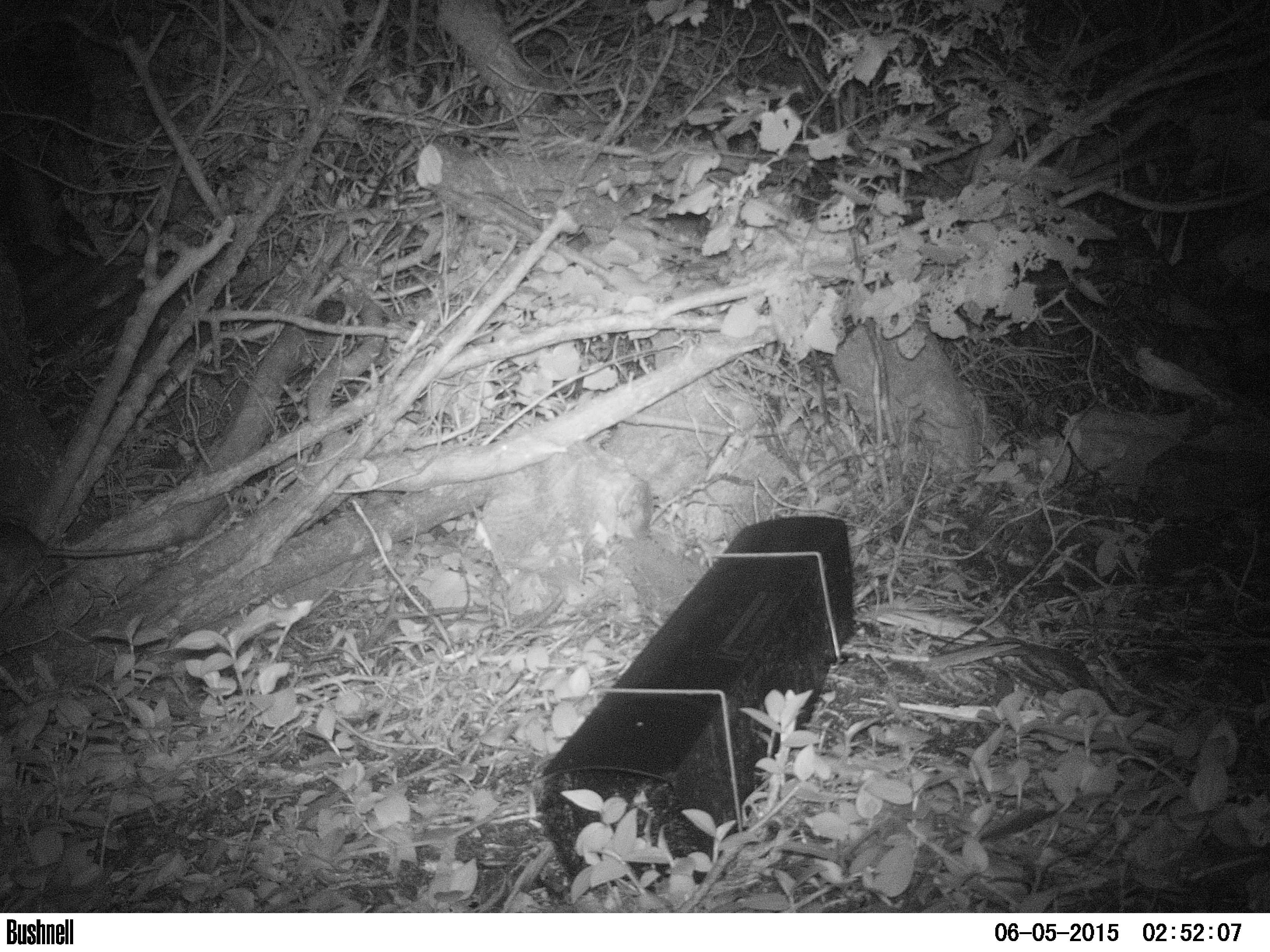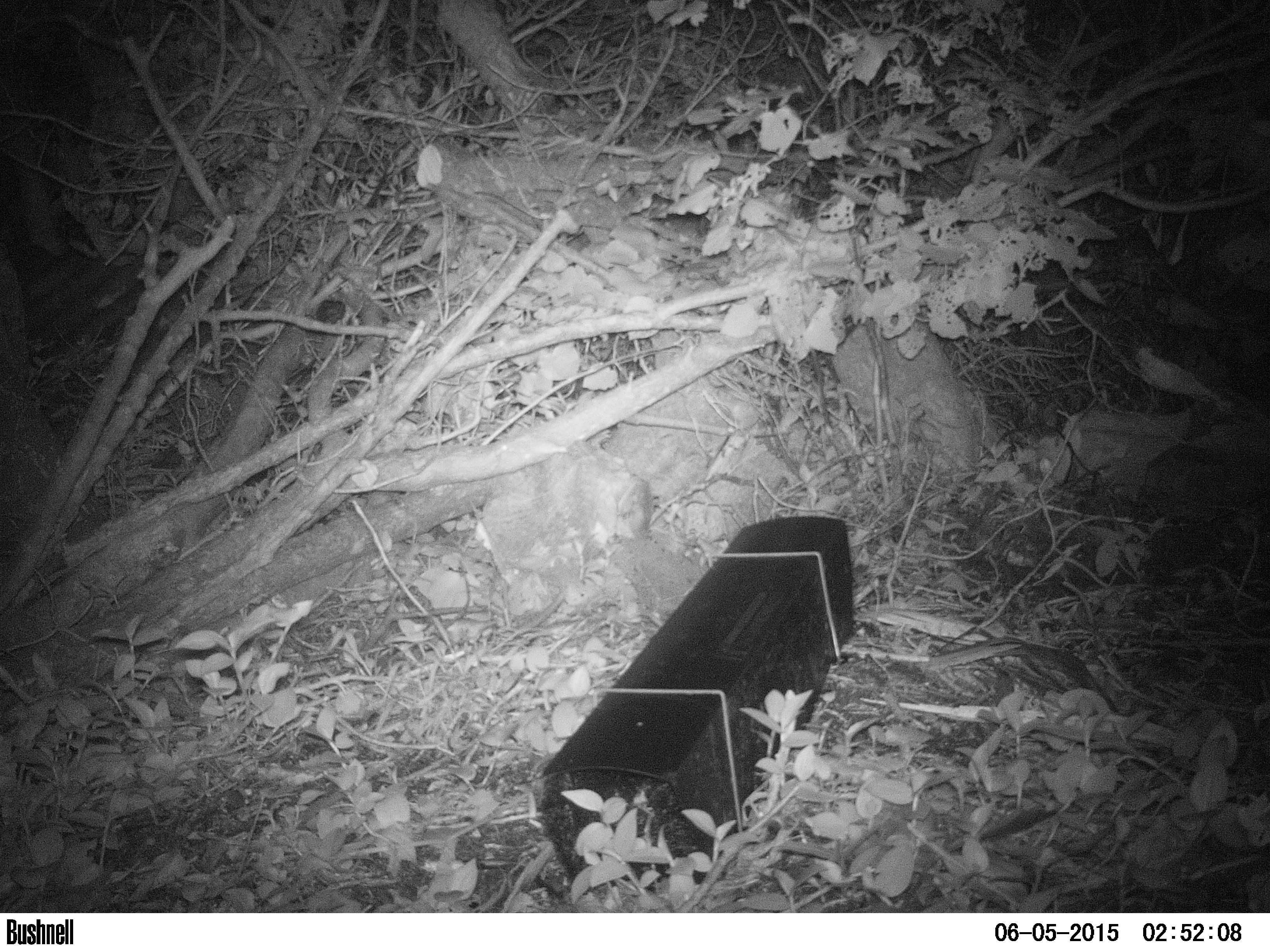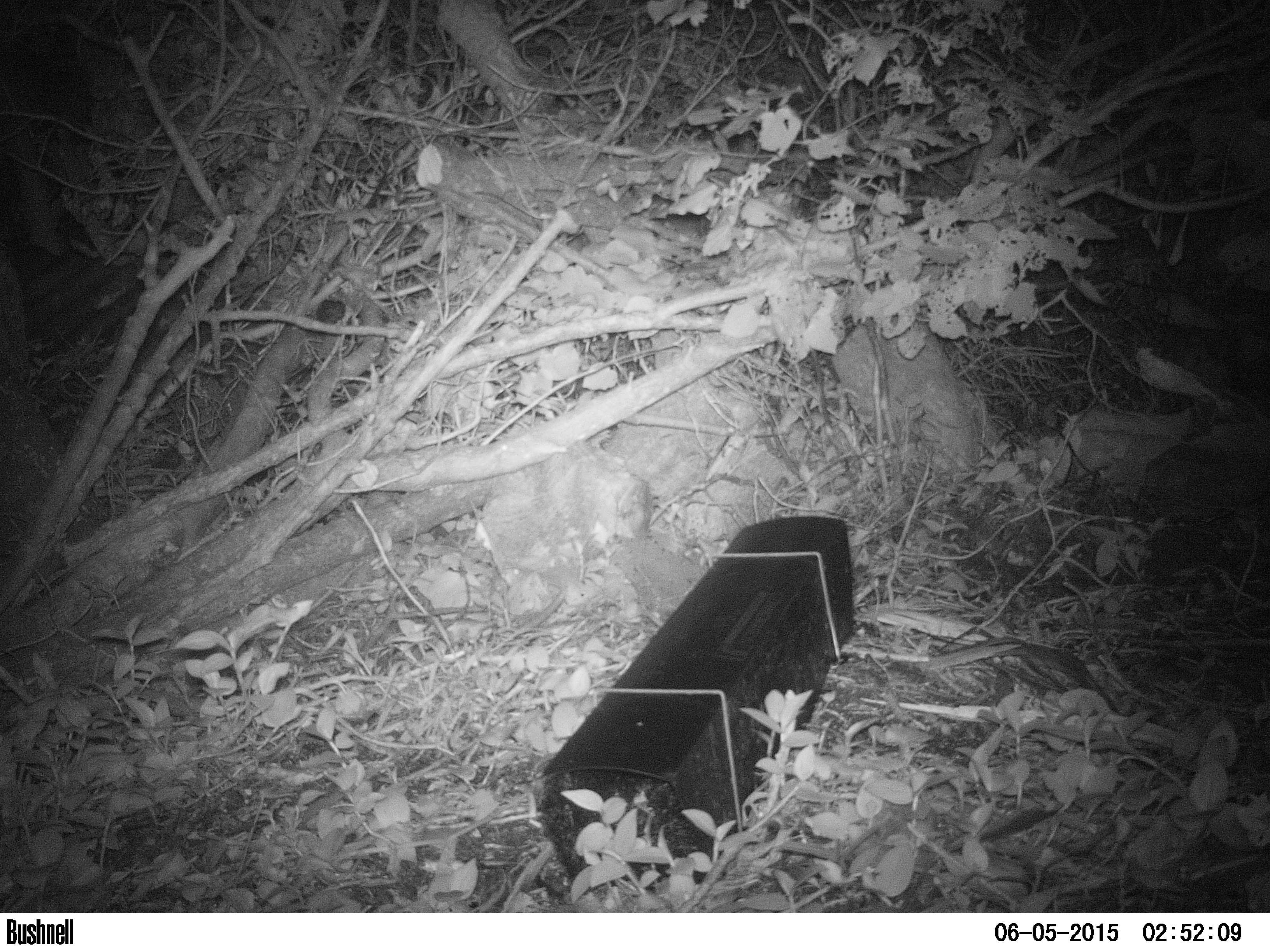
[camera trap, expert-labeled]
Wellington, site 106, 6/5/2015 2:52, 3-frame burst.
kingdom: Animalia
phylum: Chordata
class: Mammalia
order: Rodentia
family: Muridae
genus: Rattus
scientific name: Rattus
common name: rat